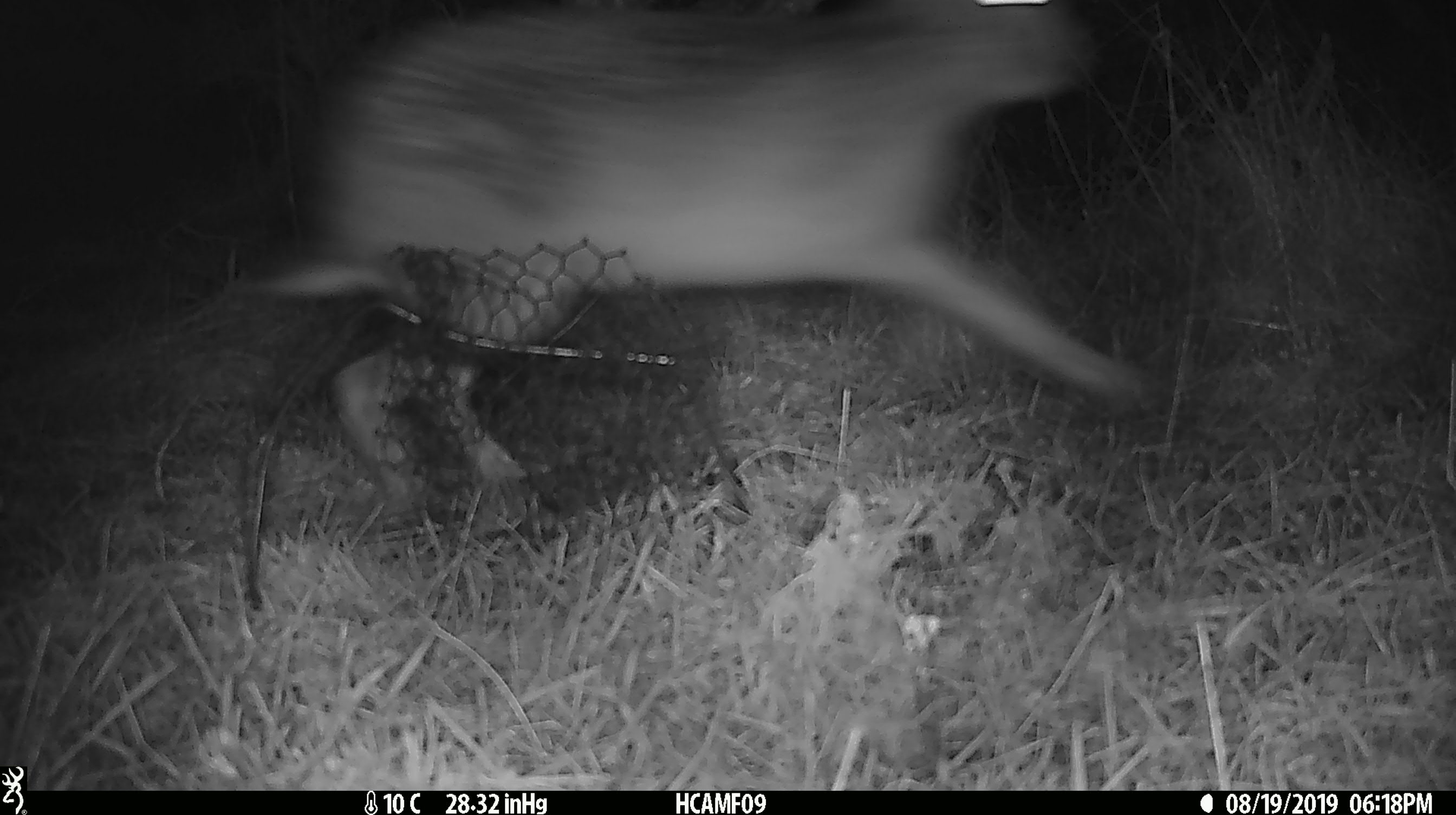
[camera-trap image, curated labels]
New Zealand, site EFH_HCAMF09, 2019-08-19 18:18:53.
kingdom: Animalia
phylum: Chordata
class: Mammalia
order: Lagomorpha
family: Leporidae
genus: Lepus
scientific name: Lepus europaeus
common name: brown hare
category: hare